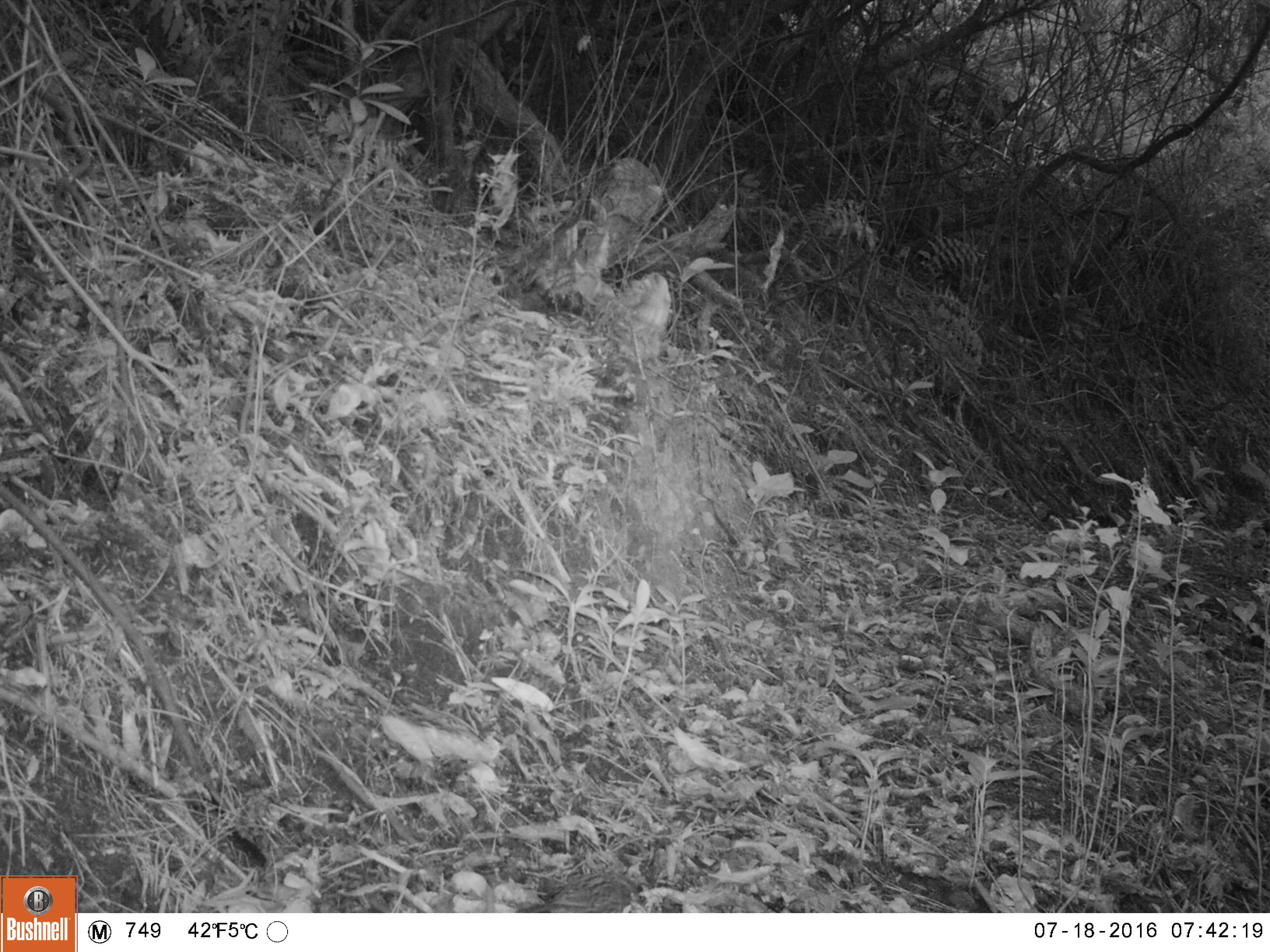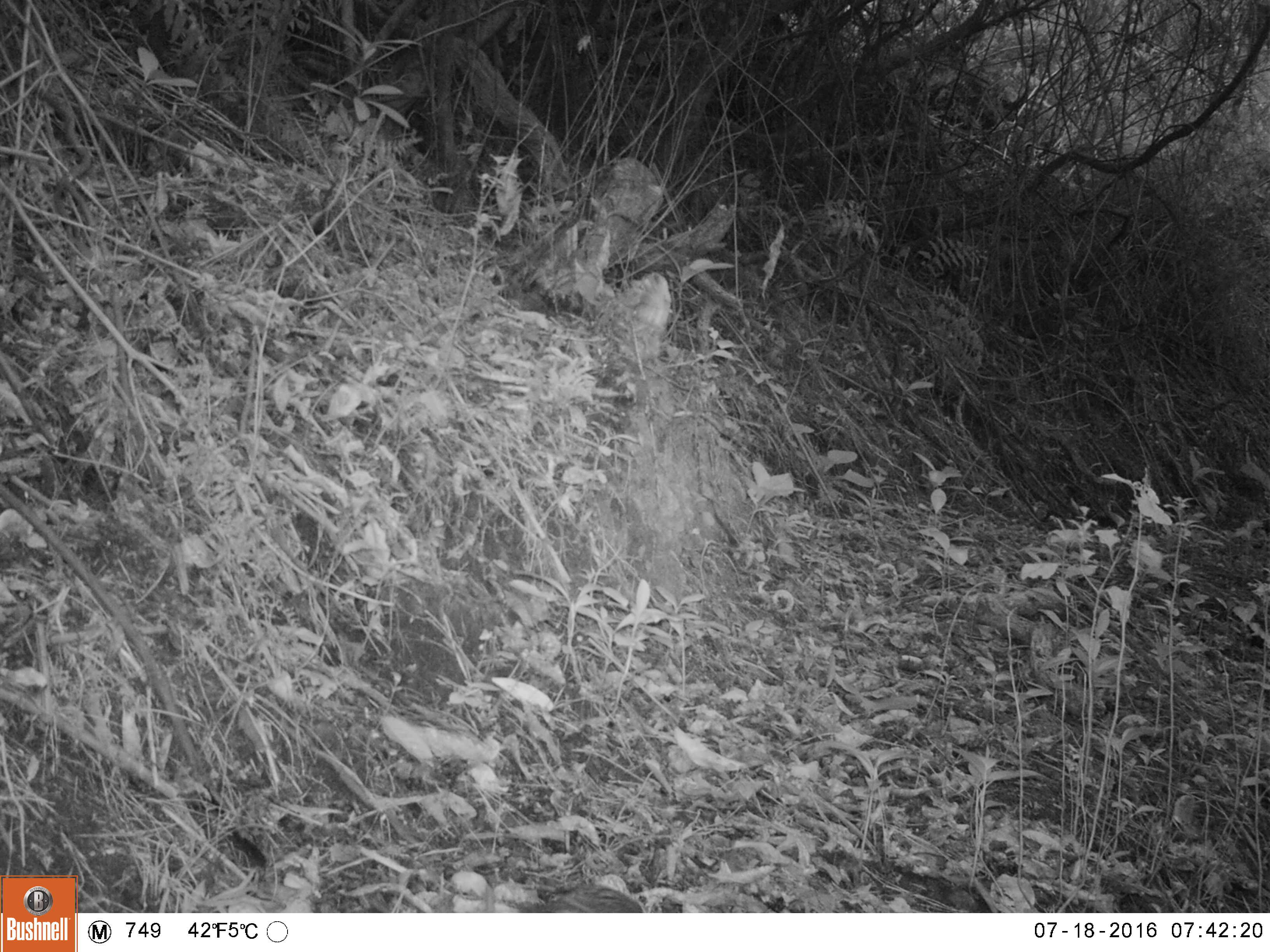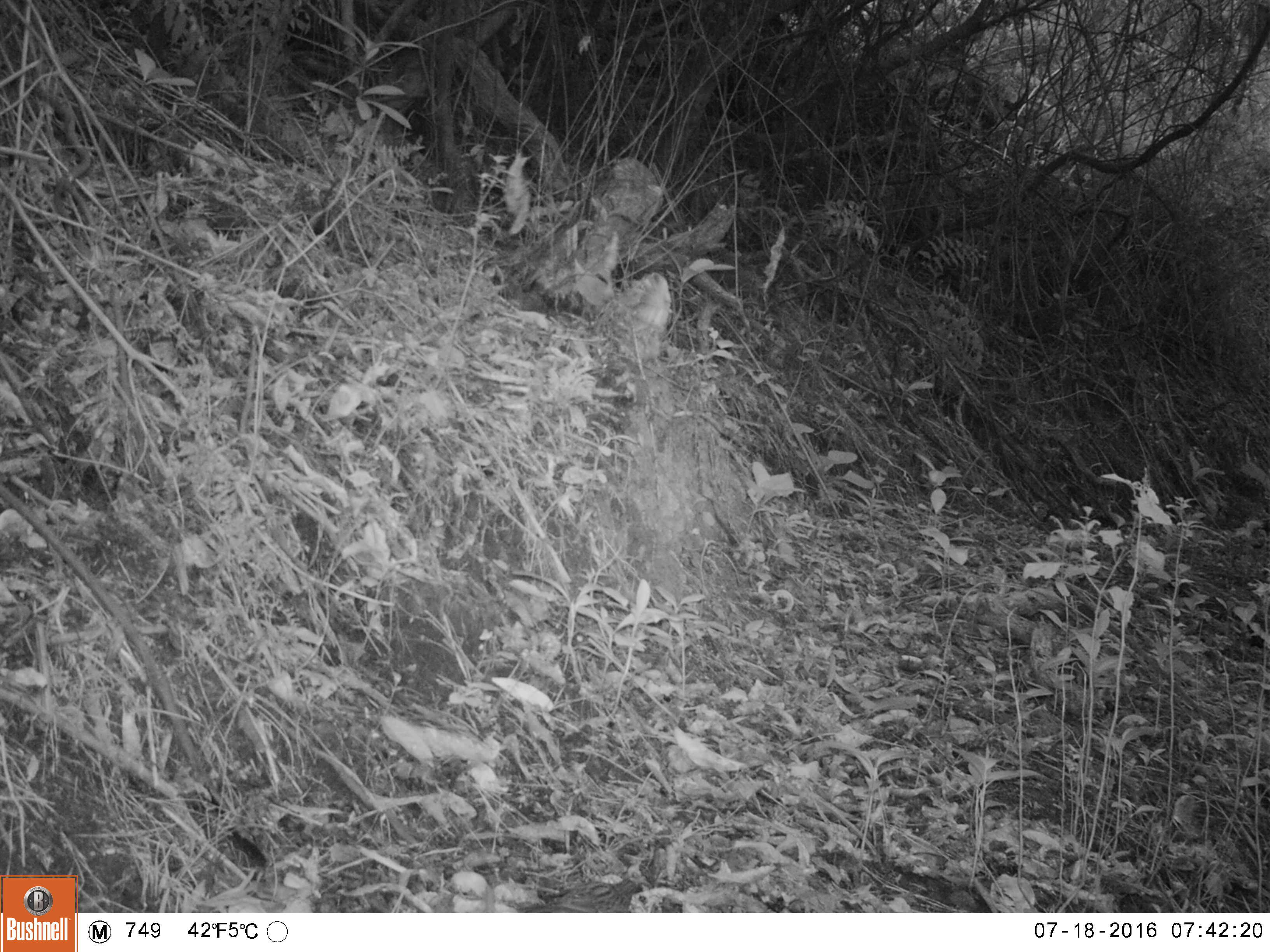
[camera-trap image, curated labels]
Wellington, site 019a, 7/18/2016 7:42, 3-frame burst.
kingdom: Animalia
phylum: Chordata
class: Aves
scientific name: Aves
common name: bird